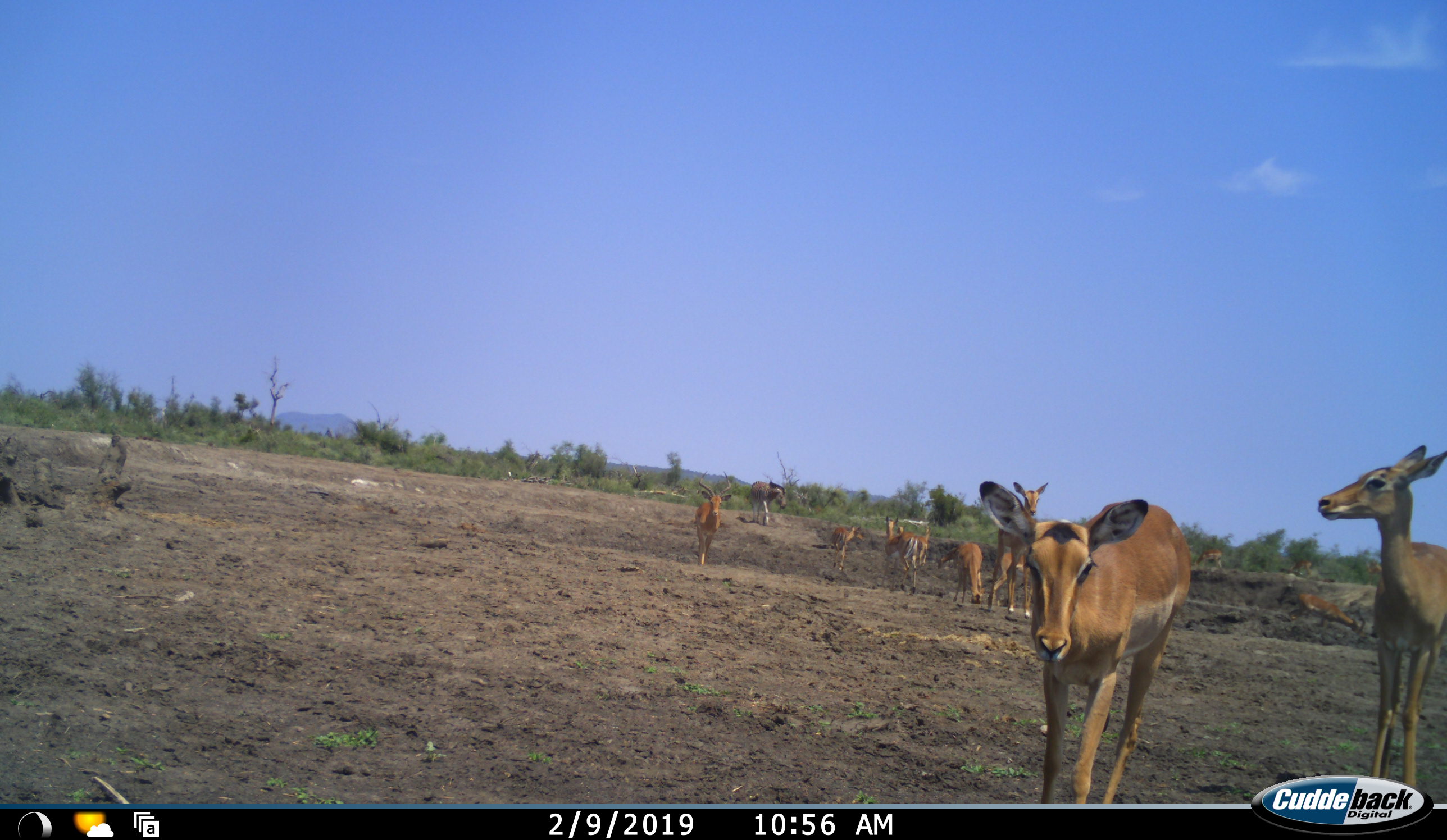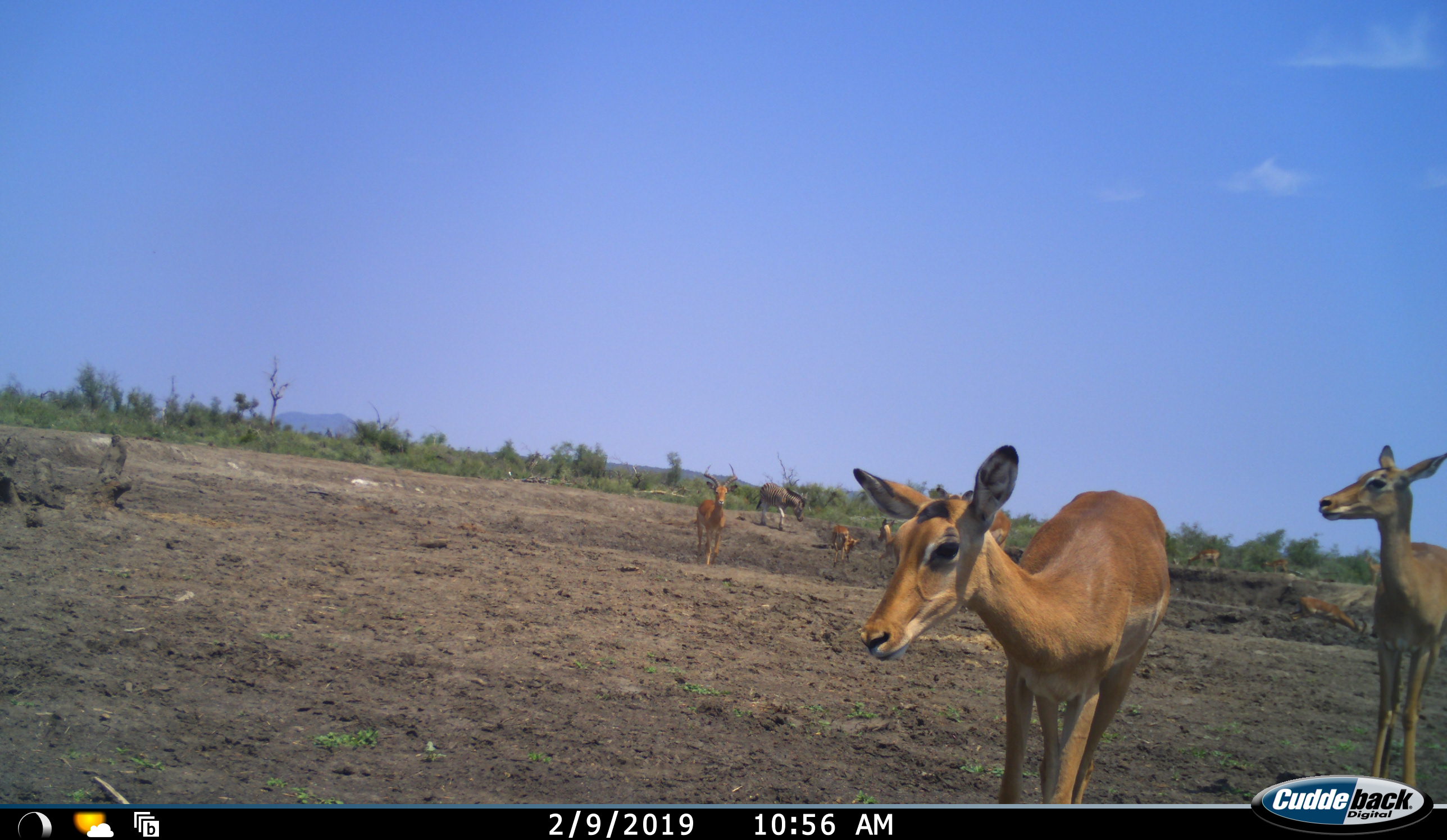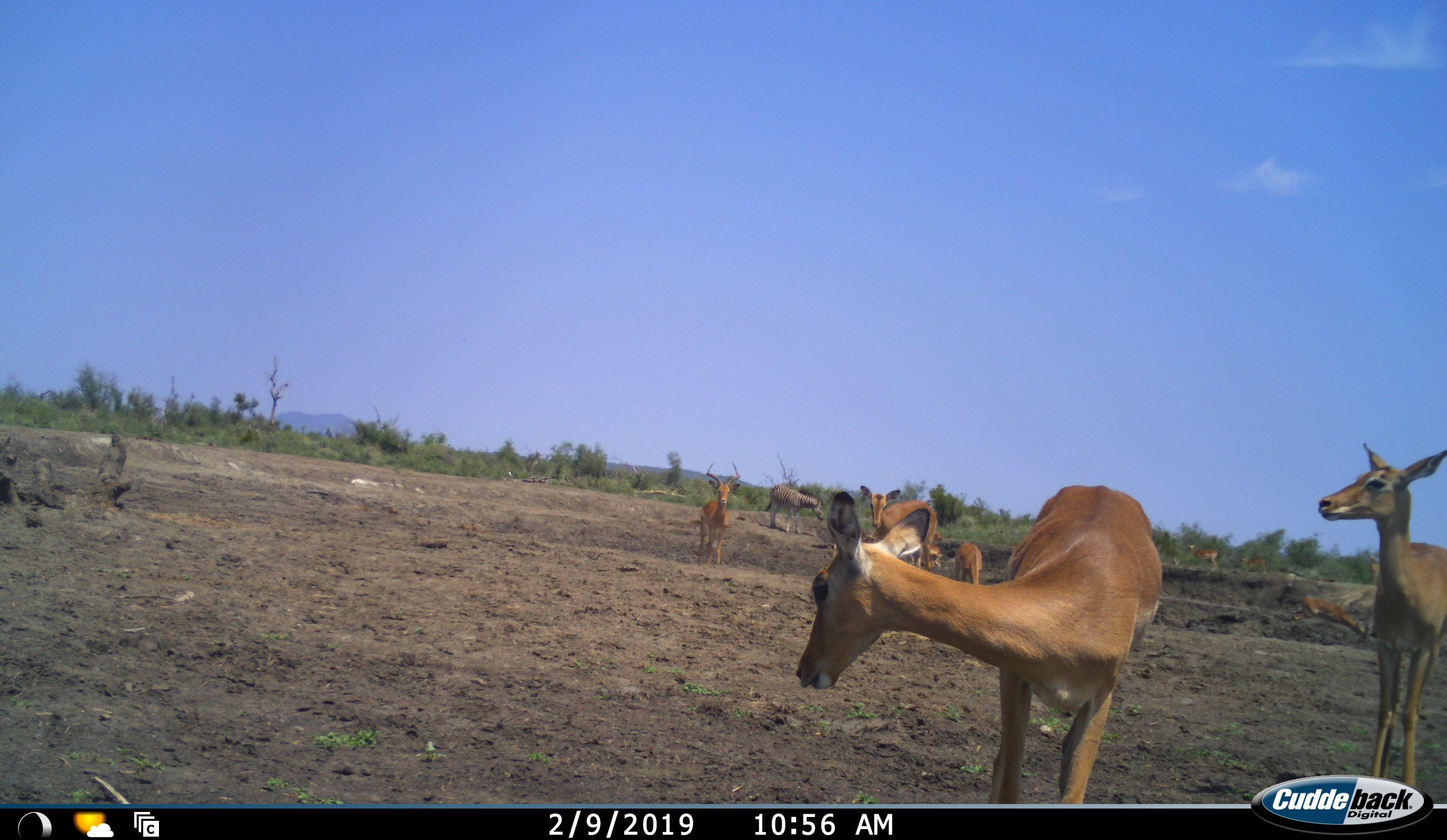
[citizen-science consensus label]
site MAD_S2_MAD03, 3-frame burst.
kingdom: Animalia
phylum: Chordata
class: Mammalia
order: Artiodactyla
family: Bovidae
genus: Aepyceros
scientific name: Aepyceros melampus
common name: impala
Impala (Aepyceros melampus), count 11-50. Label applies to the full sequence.